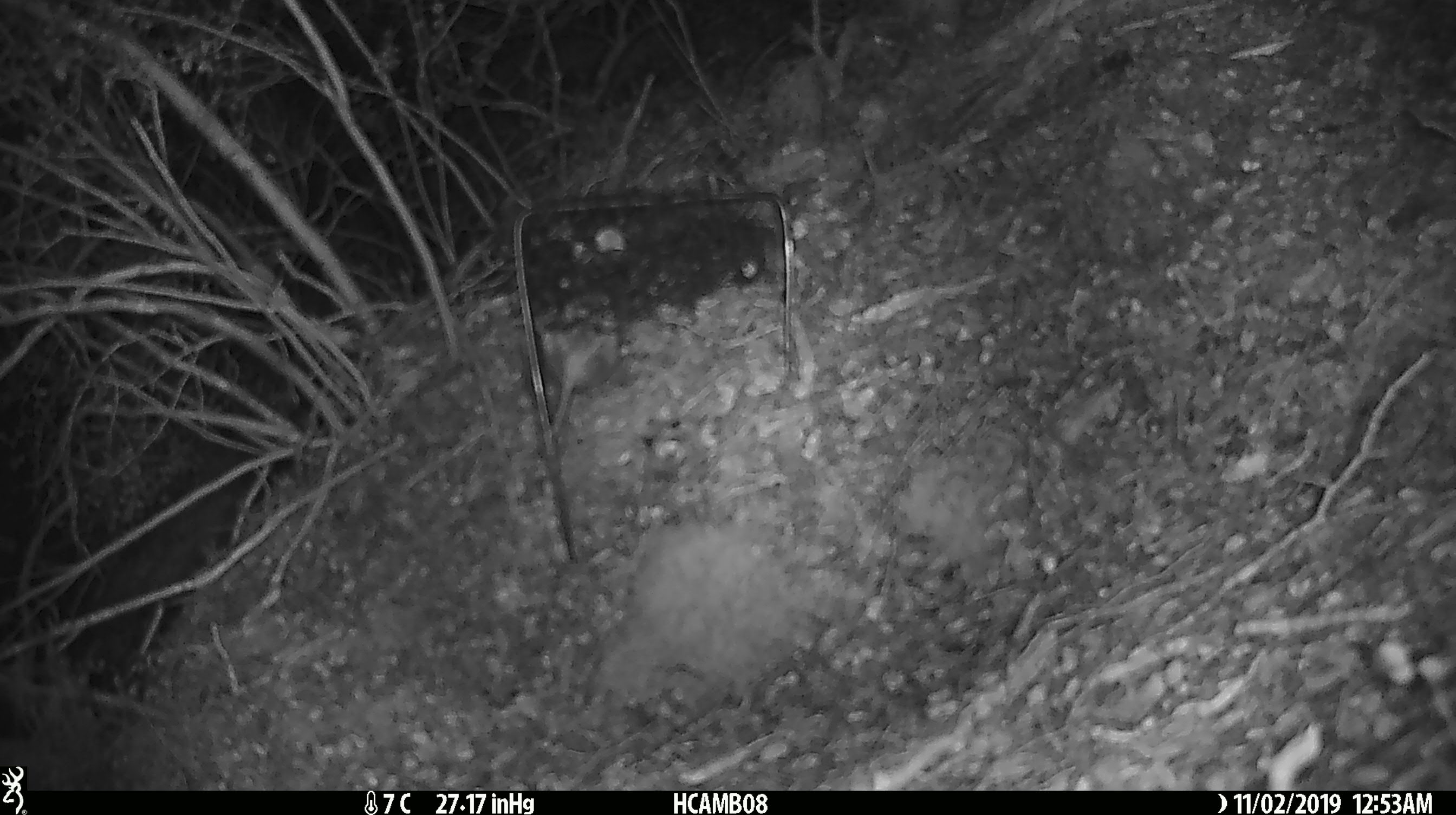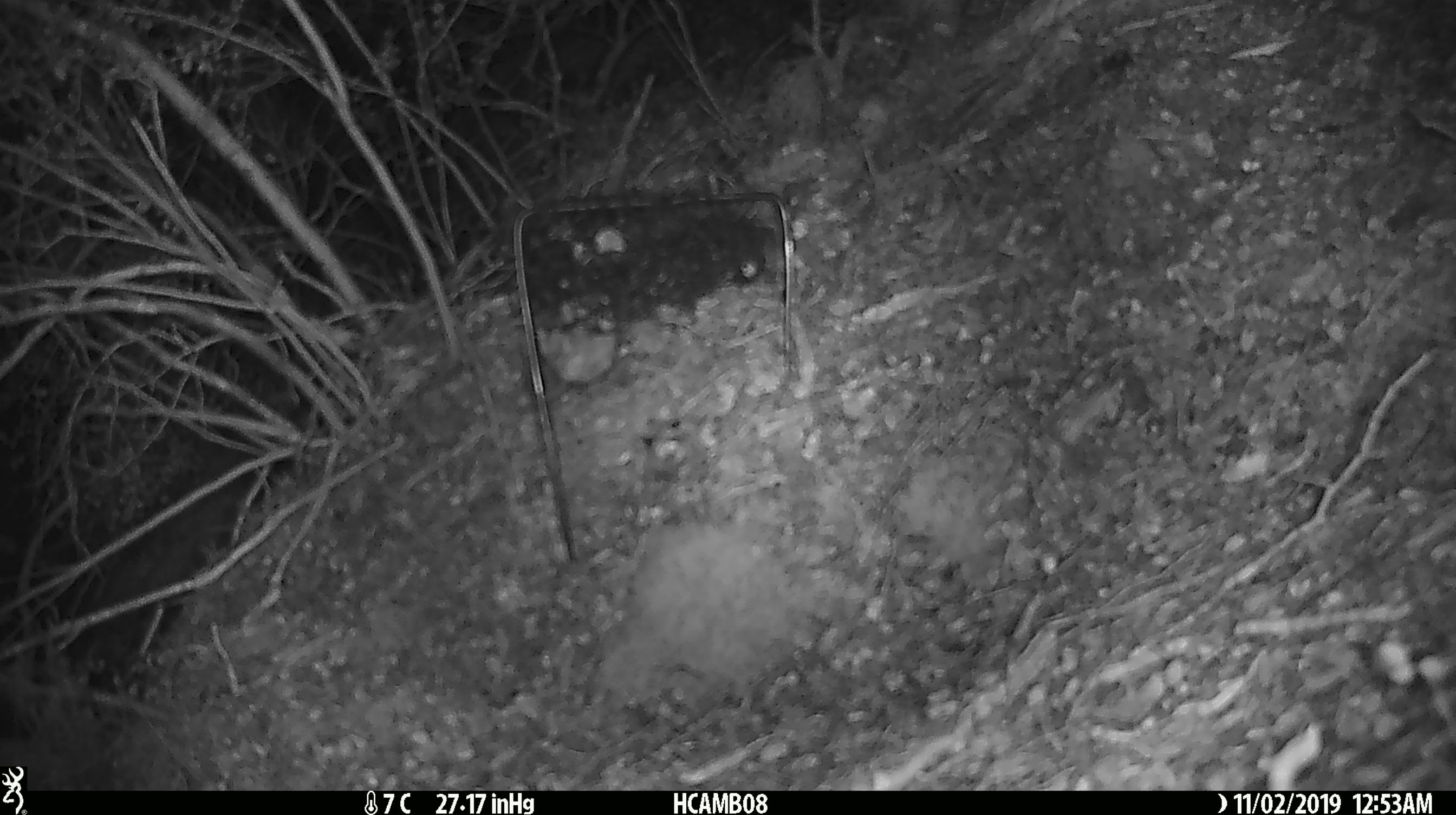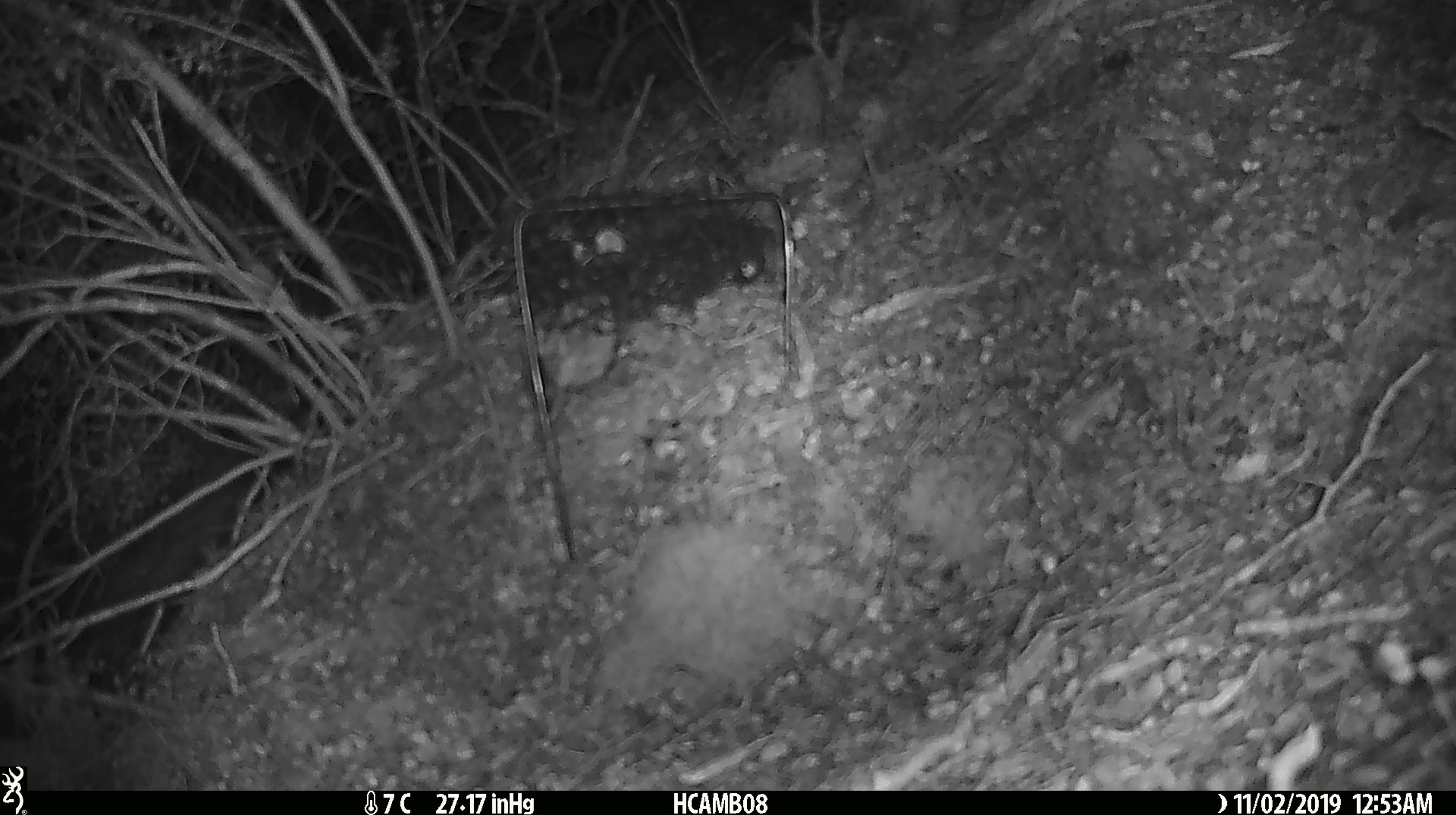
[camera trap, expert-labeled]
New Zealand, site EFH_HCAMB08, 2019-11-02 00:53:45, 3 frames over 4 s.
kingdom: Animalia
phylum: Chordata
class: Mammalia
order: Rodentia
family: Muridae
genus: Mus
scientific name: Mus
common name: mouse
Mouse (Mus).